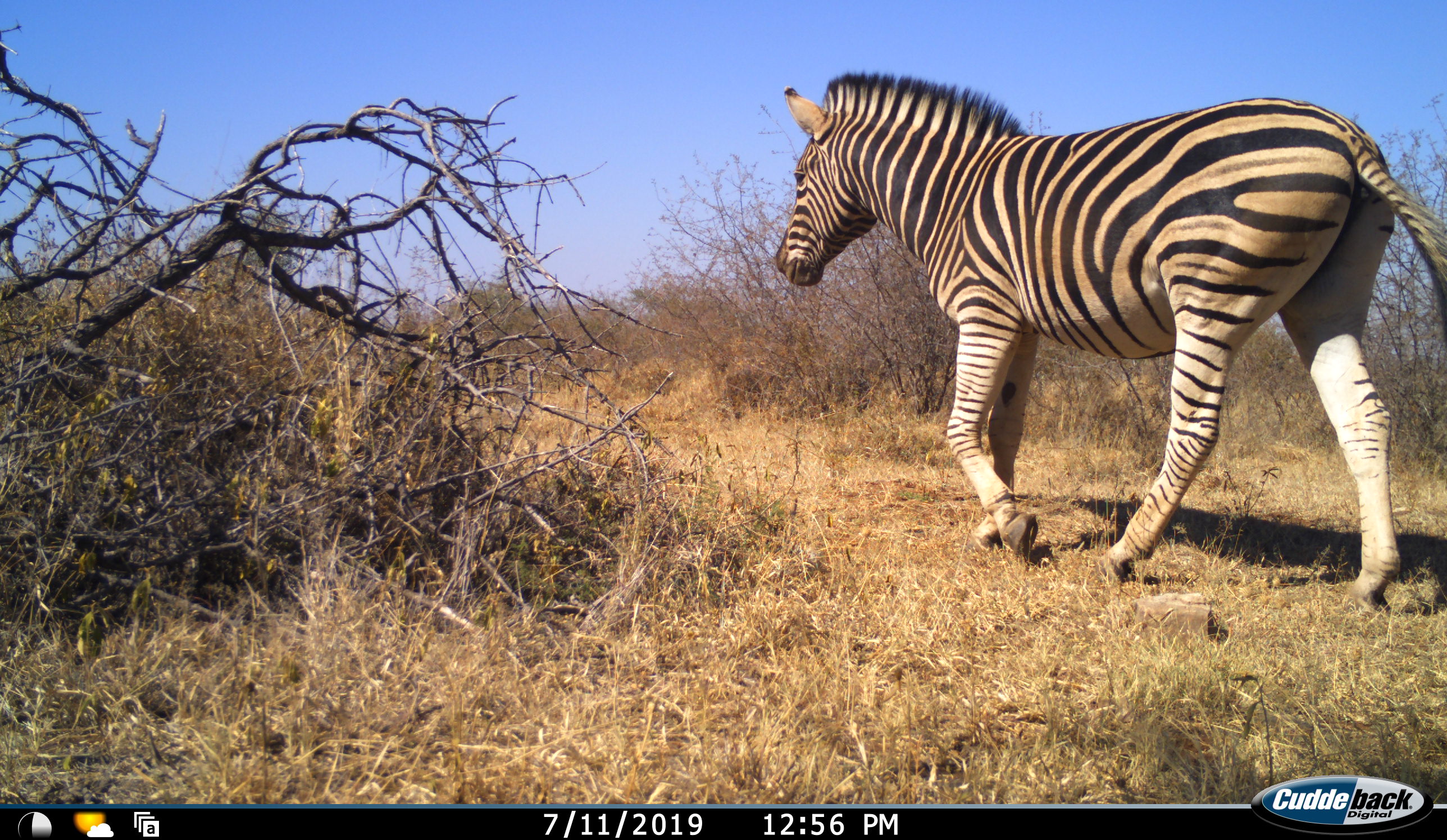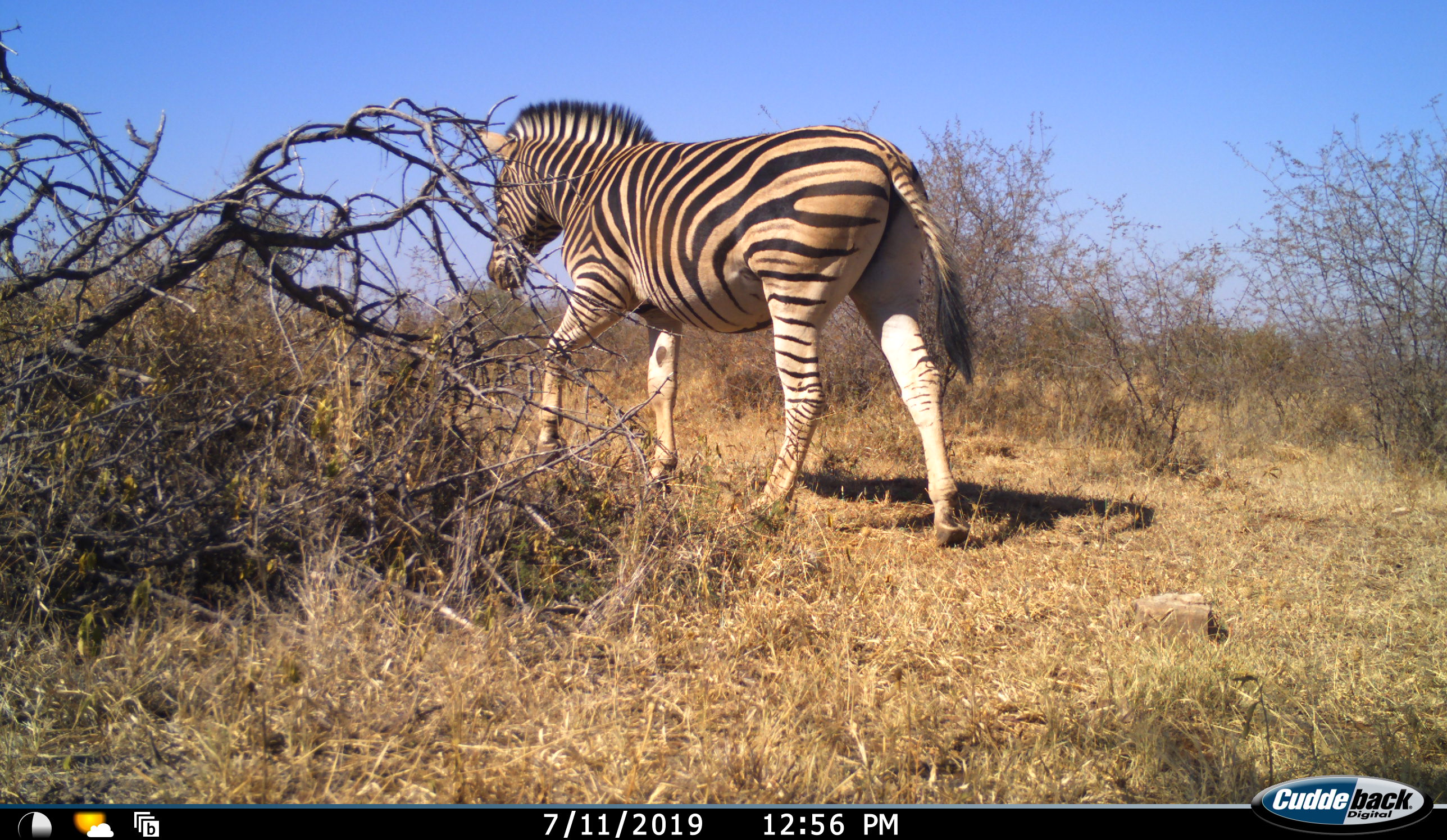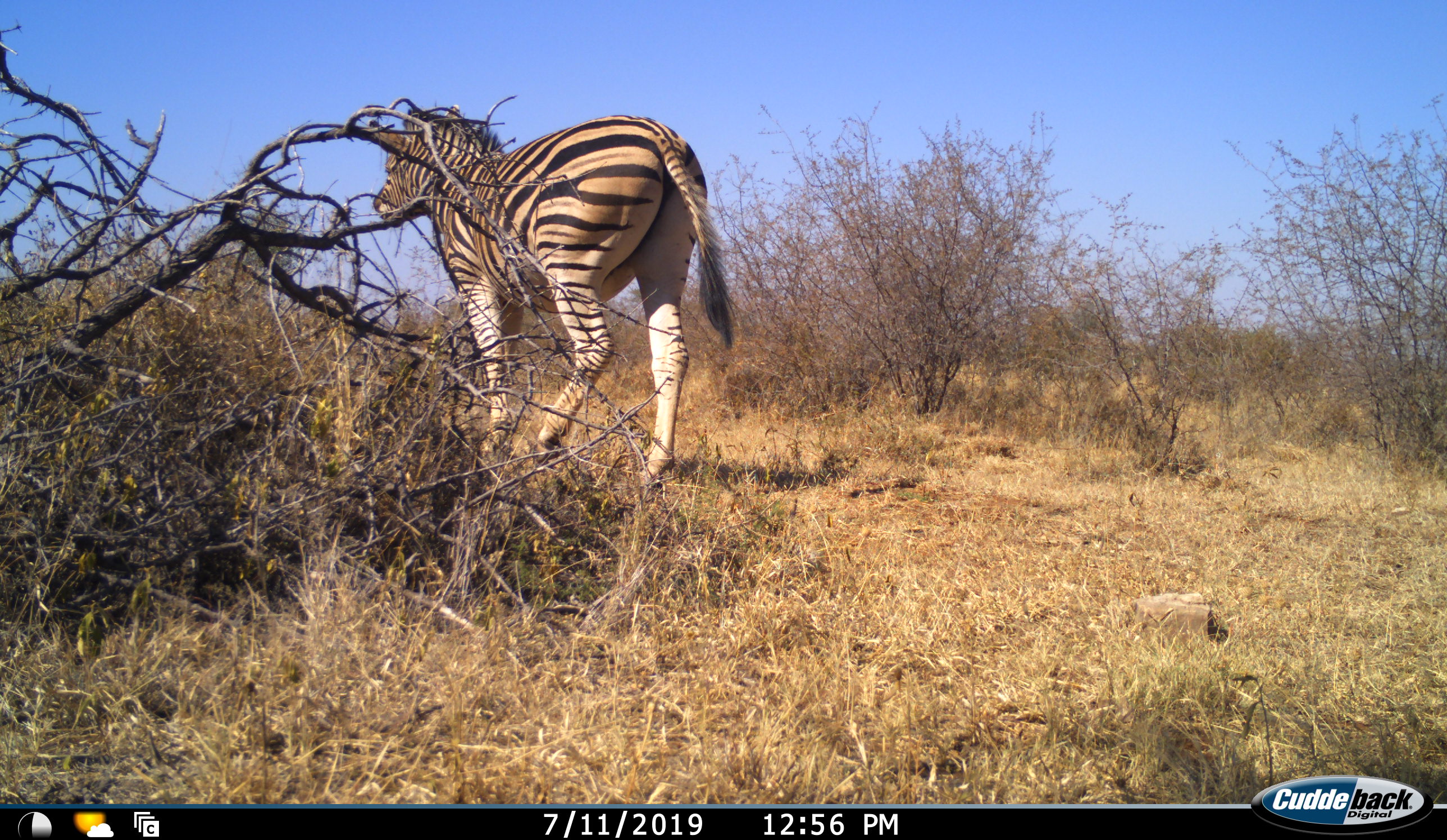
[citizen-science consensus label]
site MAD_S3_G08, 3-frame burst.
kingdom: Animalia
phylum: Chordata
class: Mammalia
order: Perissodactyla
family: Equidae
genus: Equus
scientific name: Equus quagga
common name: plains zebra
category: zebraplains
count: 1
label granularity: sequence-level